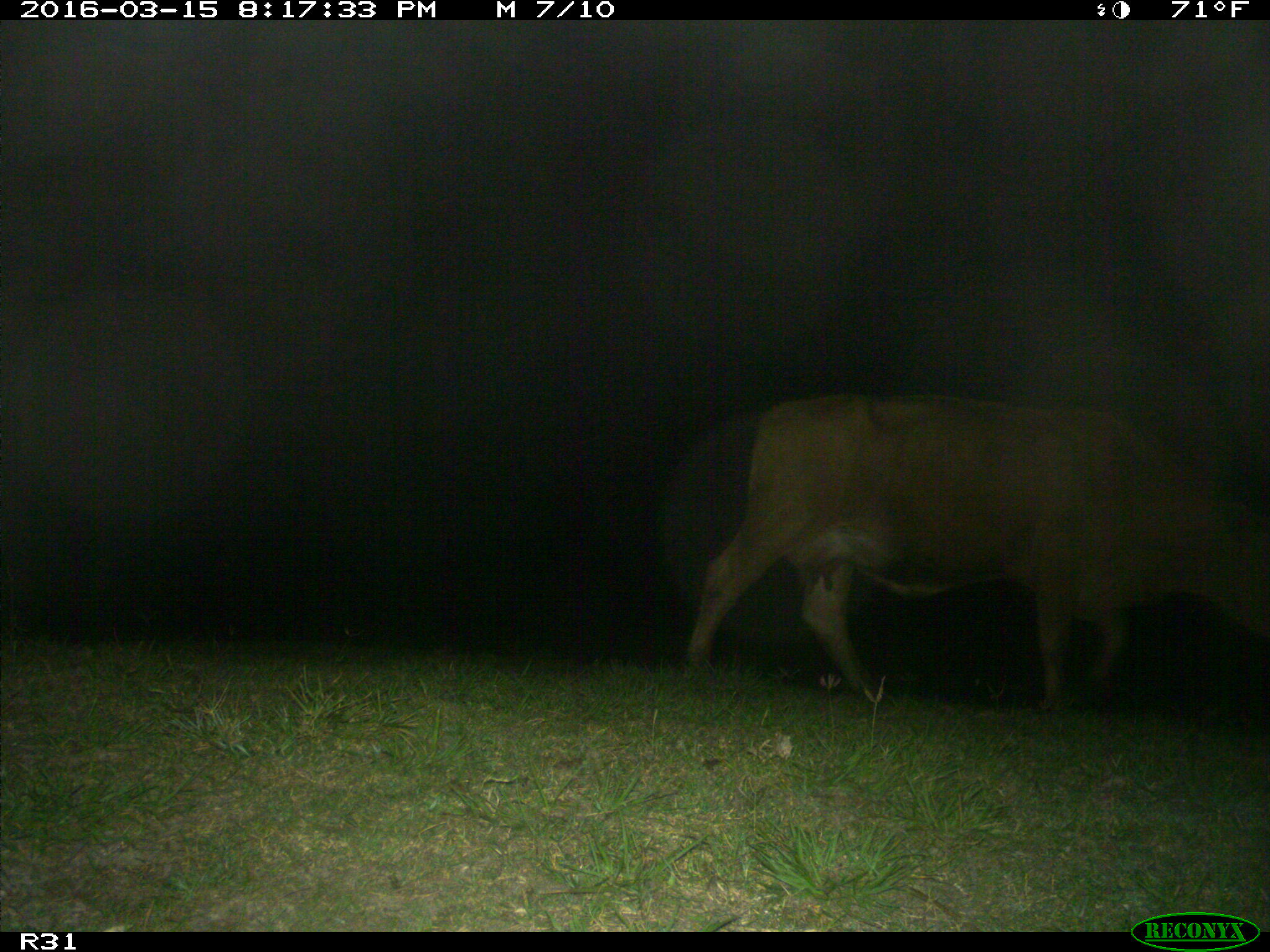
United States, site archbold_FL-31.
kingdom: Animalia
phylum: Chordata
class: Mammalia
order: Artiodactyla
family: Bovidae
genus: Bos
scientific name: Bos taurus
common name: domestic cow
Bos taurus (domestic cow).